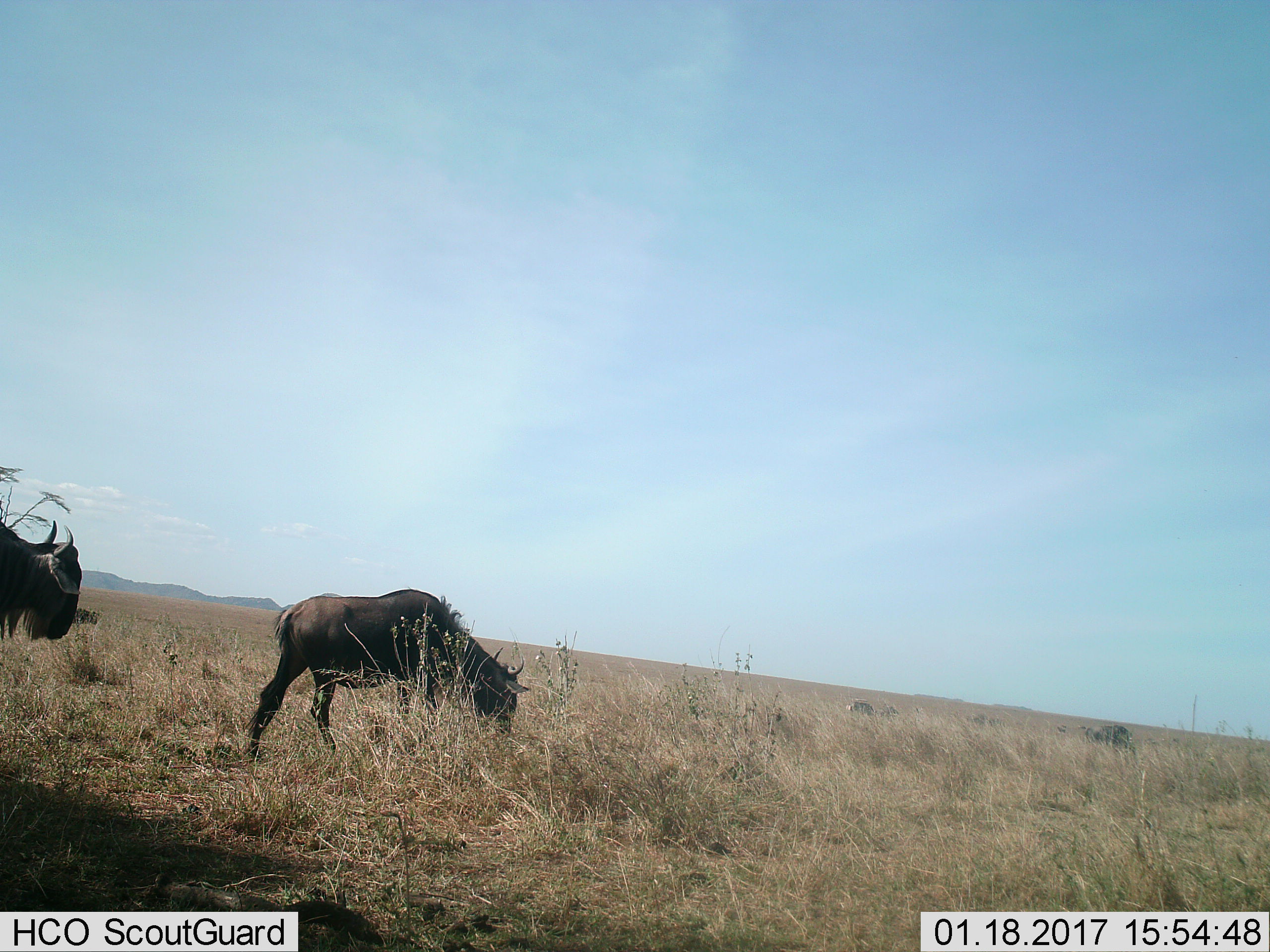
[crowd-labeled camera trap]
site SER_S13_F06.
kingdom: Animalia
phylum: Chordata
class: Mammalia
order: Artiodactyla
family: Bovidae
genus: Connochaetes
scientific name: Connochaetes taurinus taurinus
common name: blue wildebeest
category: wildebeestblue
Wildebeestblue (blue wildebeest) (Connochaetes taurinus taurinus), count 2. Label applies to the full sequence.